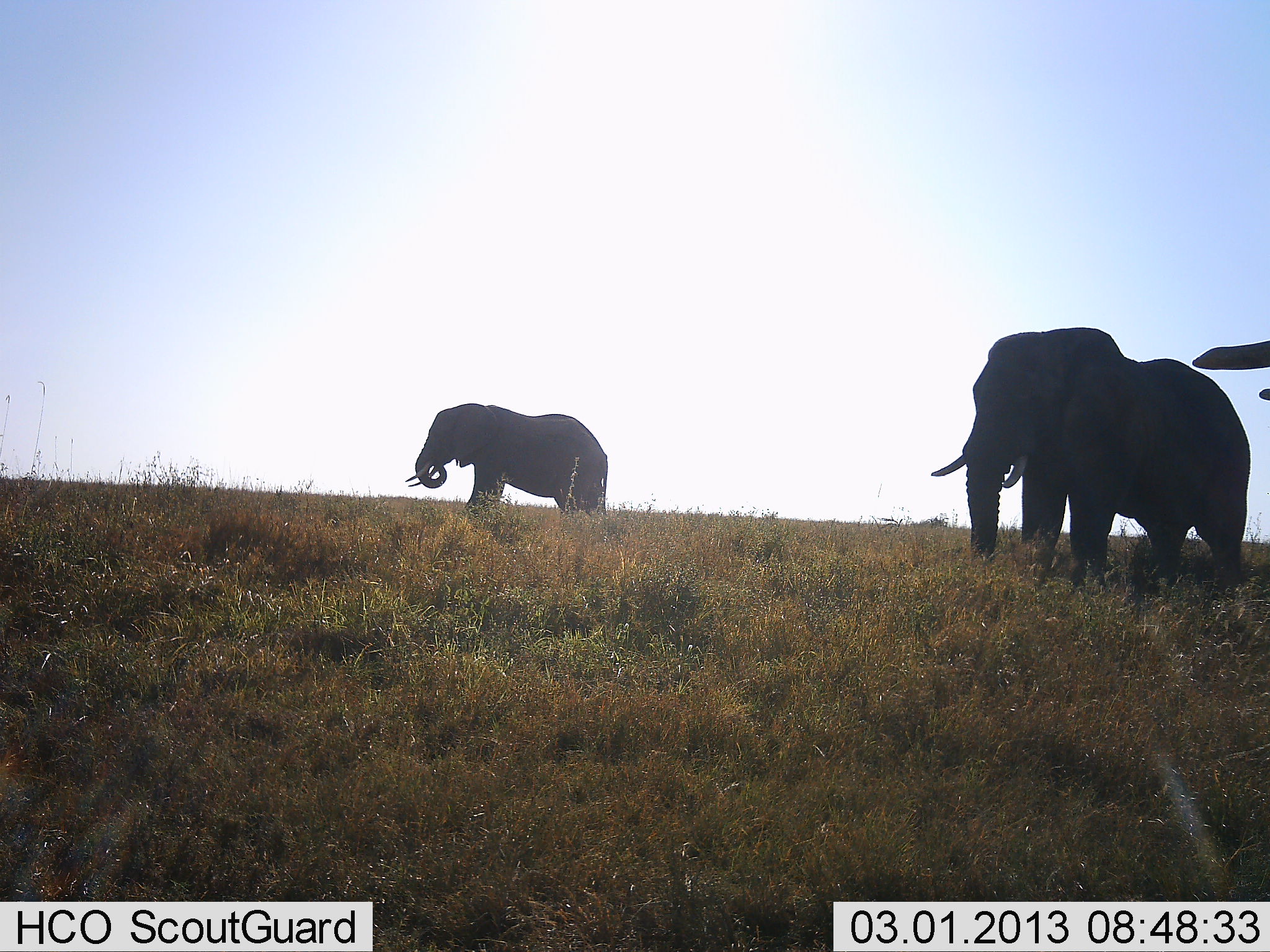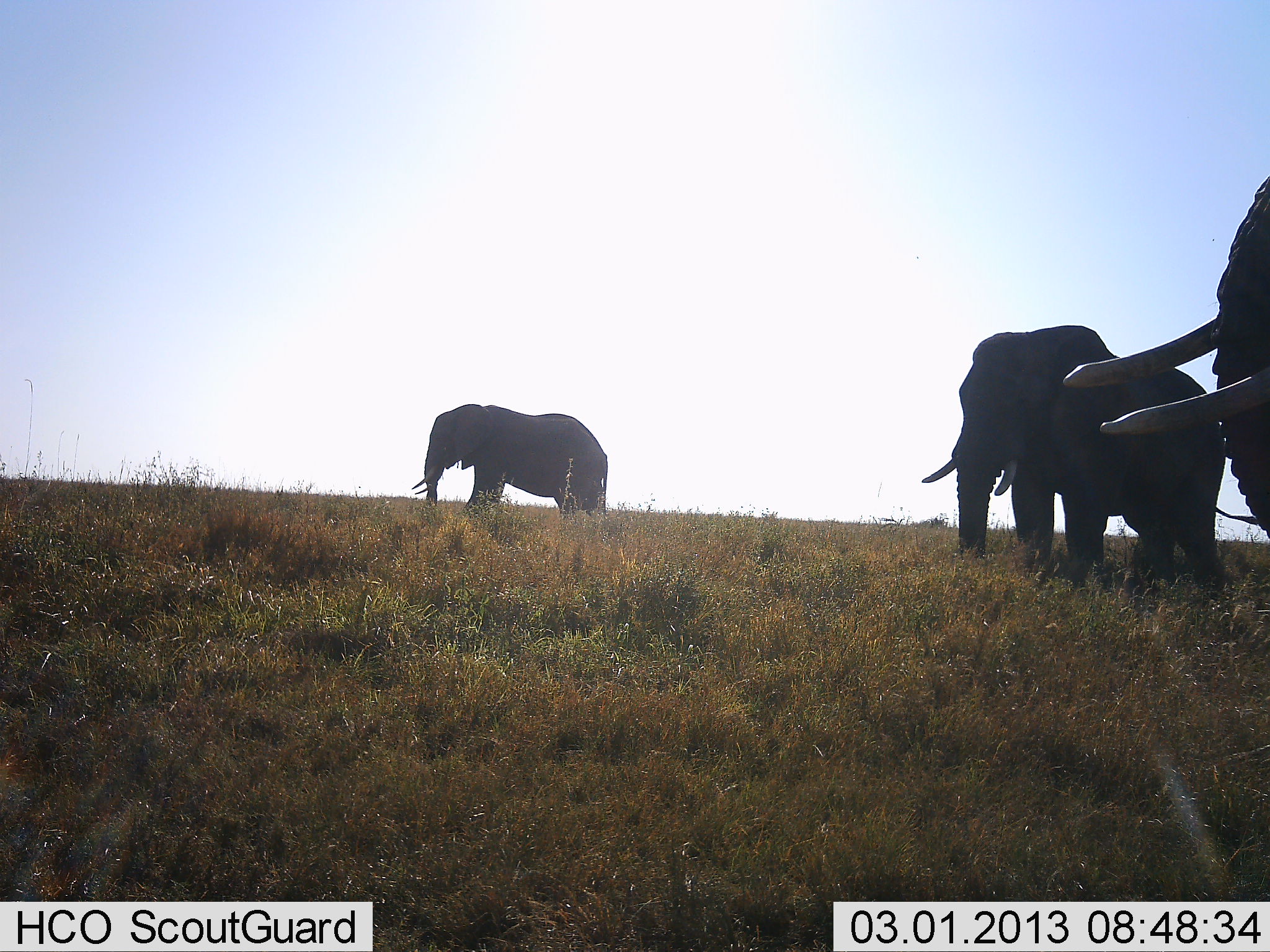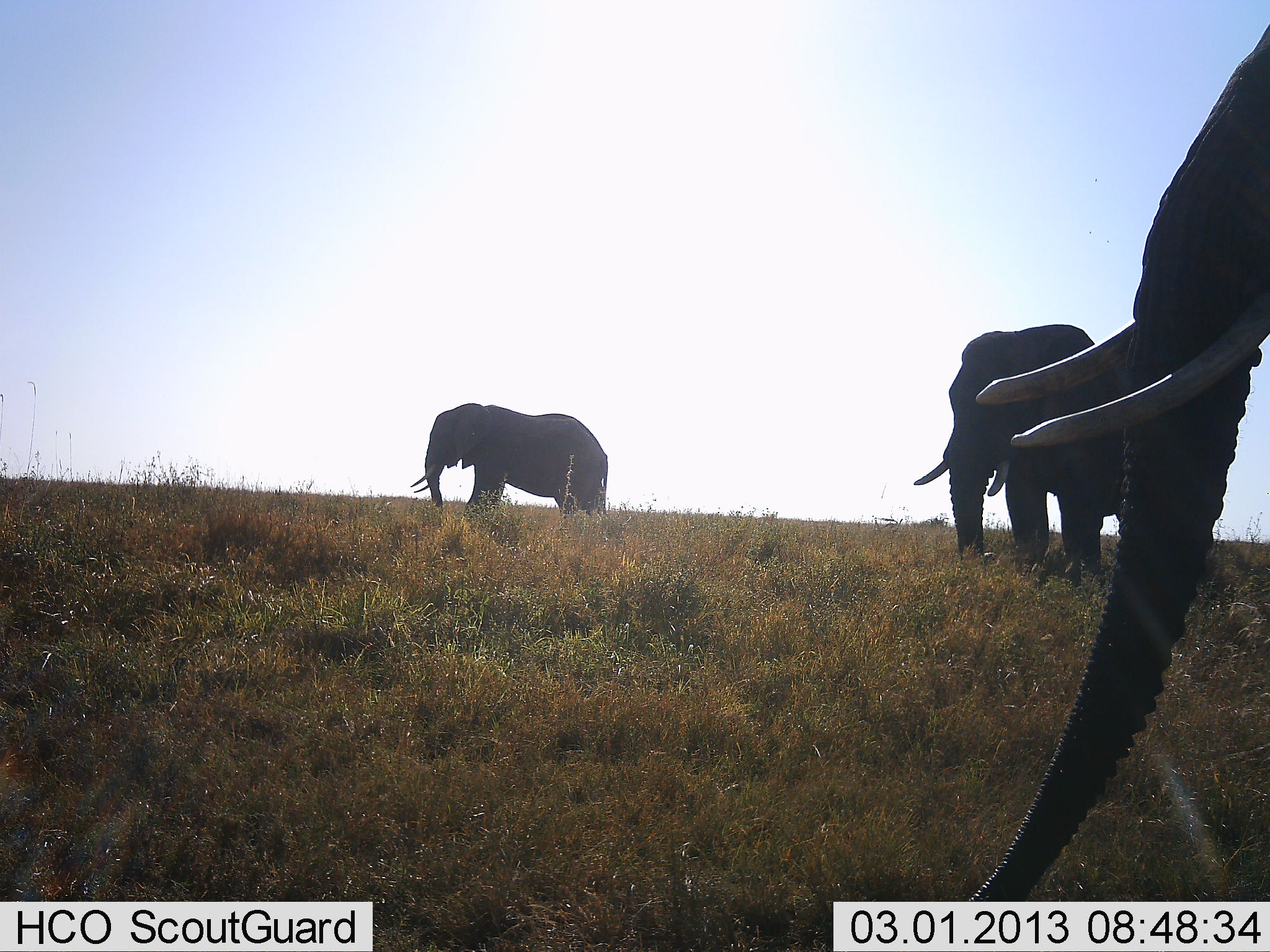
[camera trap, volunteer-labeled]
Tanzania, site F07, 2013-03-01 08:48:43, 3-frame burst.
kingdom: Animalia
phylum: Chordata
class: Mammalia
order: Proboscidea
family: Elephantidae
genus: Loxodonta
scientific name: Loxodonta africana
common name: african bush elephant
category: elephant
Elephant (african bush elephant) (Loxodonta africana), count 3. Behavior (volunteer vote fractions): standing 33%, resting 0%, moving 73%, interacting 0%. Young present (vote fraction): 0%. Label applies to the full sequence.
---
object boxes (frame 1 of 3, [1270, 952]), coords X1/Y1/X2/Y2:
animal: 928/328/1251/593; 408/399/613/522; 1191/340/1270/403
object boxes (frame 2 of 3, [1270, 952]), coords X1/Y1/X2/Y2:
animal: 925/323/1229/597; 1060/170/1270/557; 410/404/610/526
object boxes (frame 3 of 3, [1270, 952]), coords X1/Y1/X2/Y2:
animal: 969/0/1270/902; 914/324/1126/572; 408/401/610/523